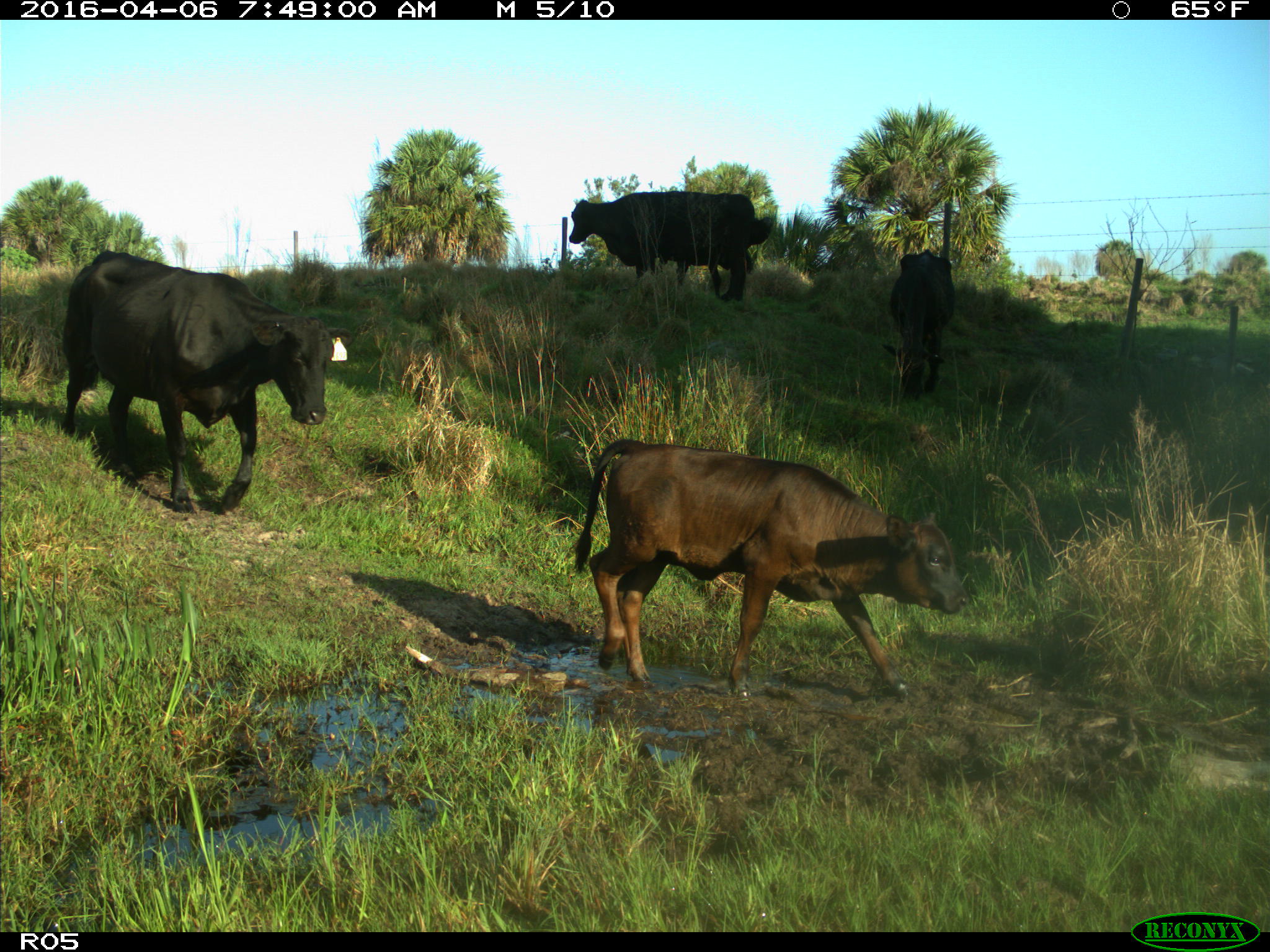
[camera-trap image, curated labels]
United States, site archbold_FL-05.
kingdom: Animalia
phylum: Chordata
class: Mammalia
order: Artiodactyla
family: Bovidae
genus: Bos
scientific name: Bos taurus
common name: domestic cow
Bos taurus (domestic cow).